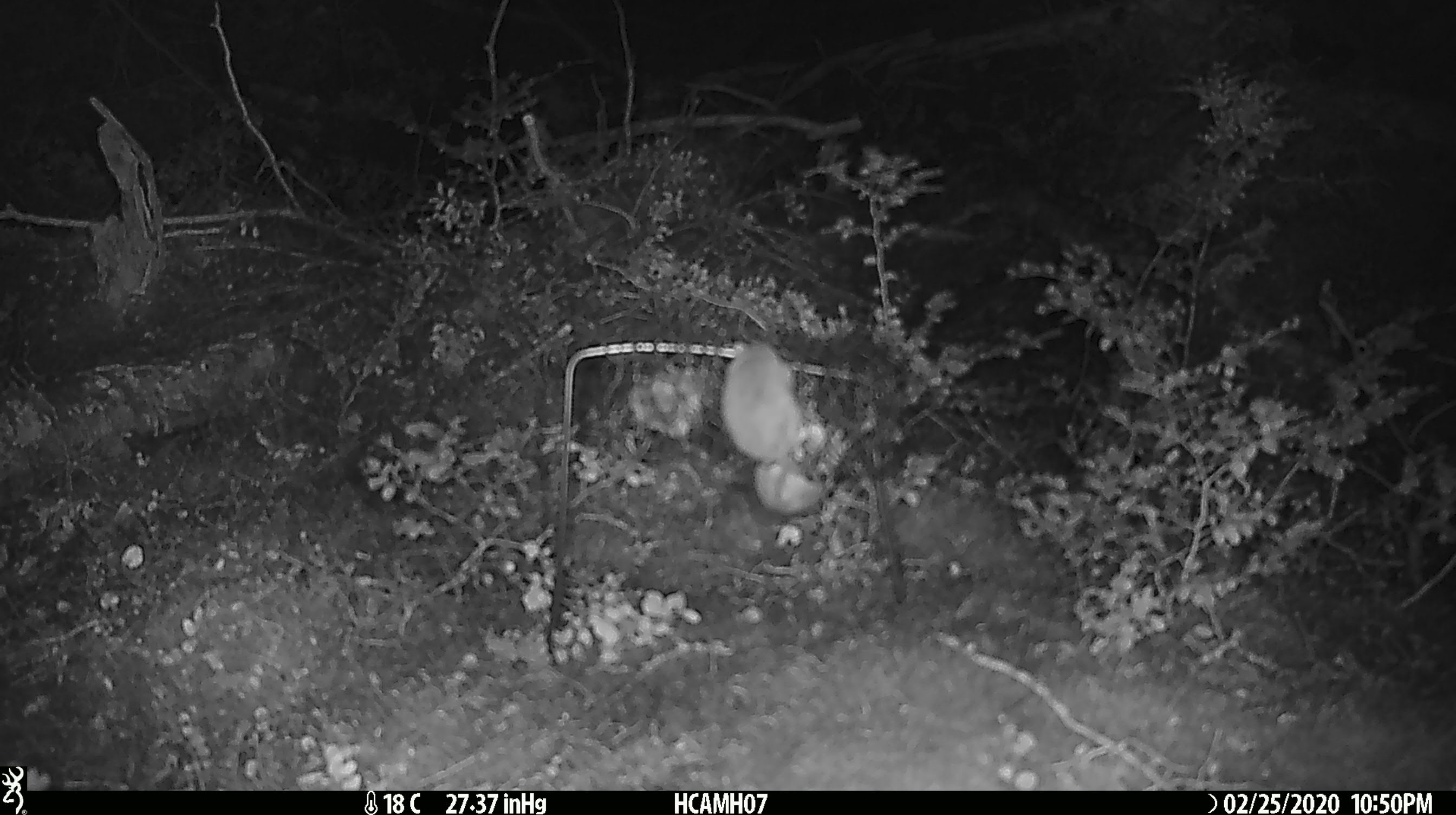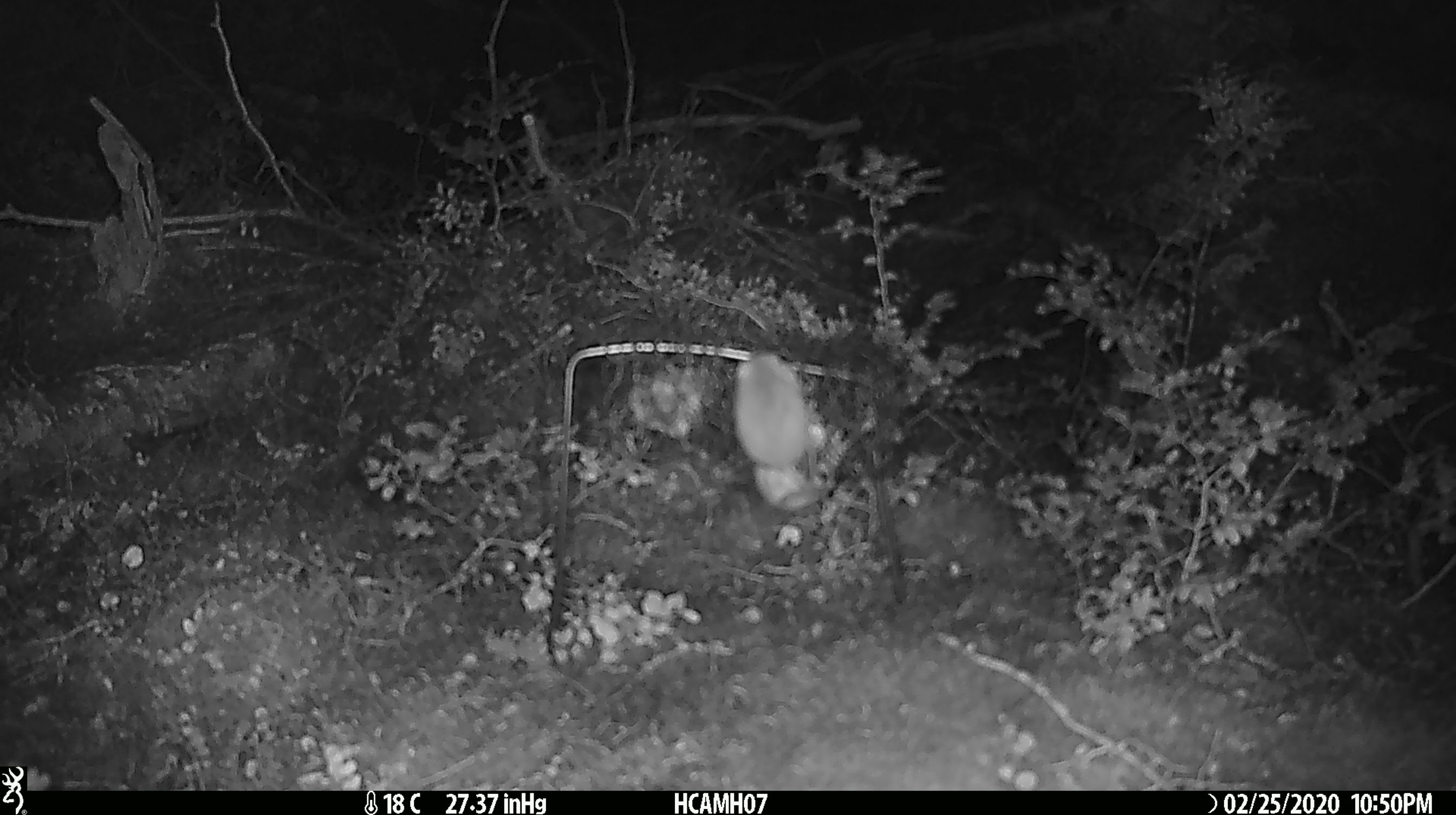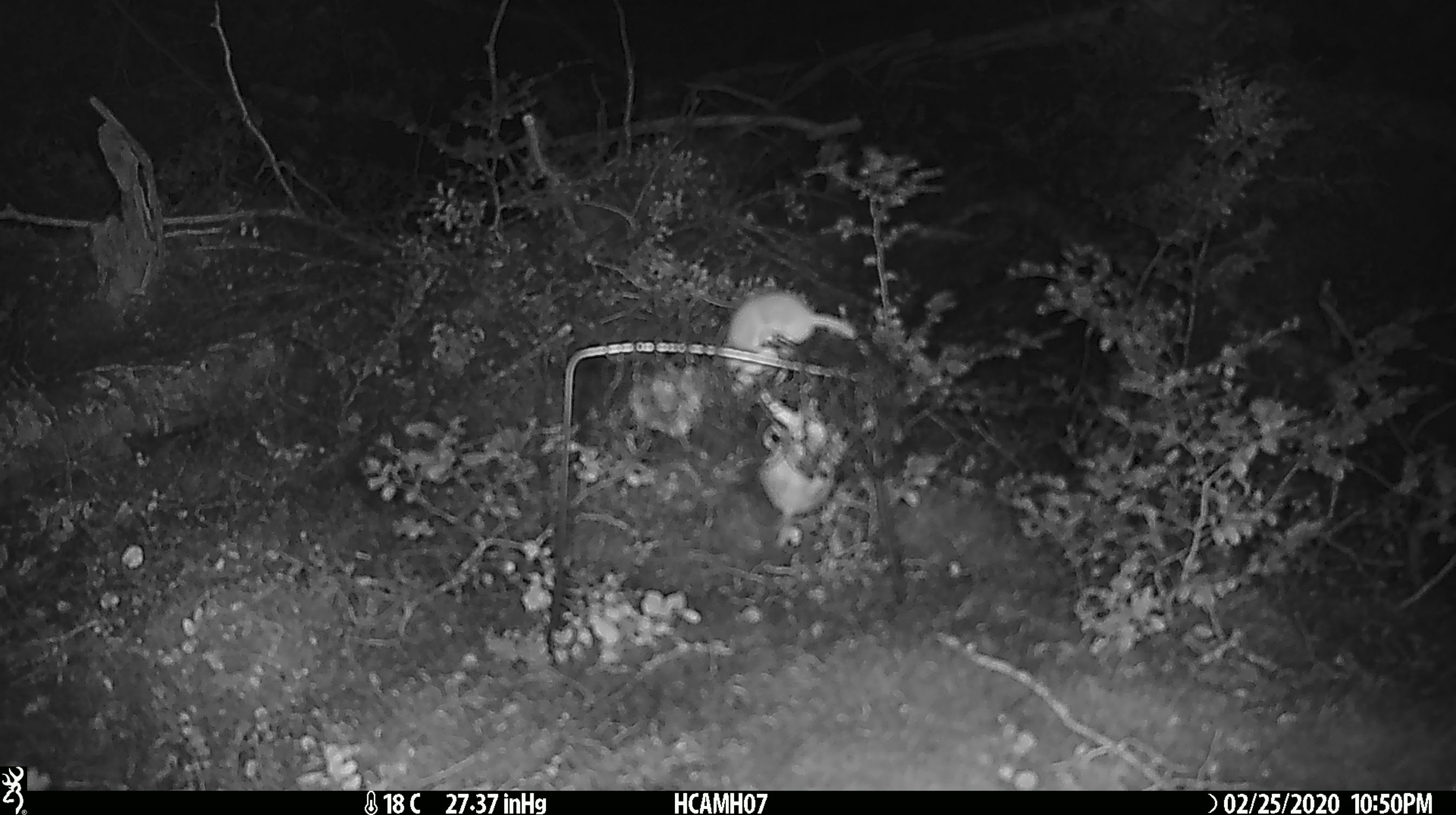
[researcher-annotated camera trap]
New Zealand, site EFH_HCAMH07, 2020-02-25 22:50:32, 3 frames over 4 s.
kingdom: Animalia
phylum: Chordata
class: Mammalia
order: Rodentia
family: Muridae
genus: Mus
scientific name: Mus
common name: mouse